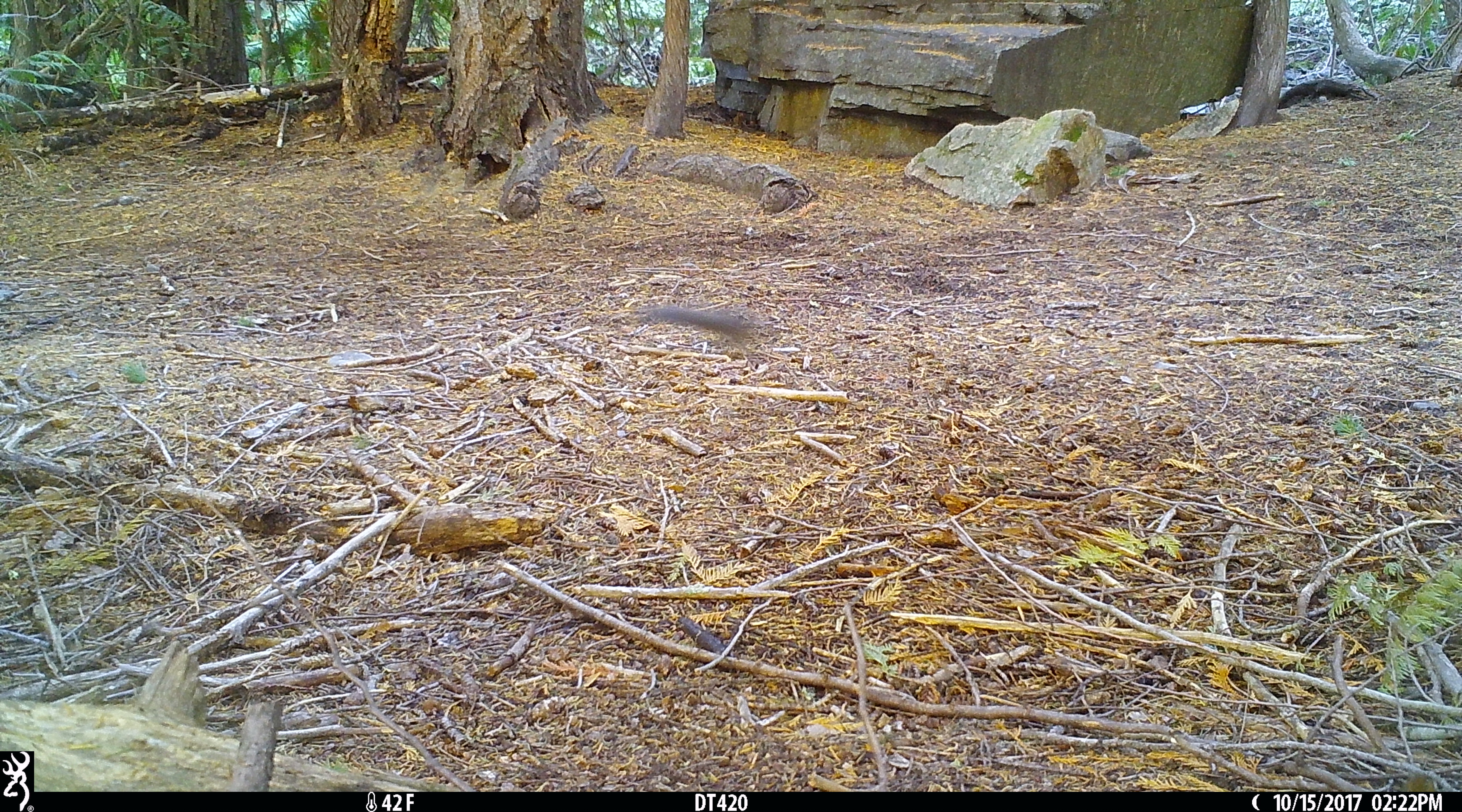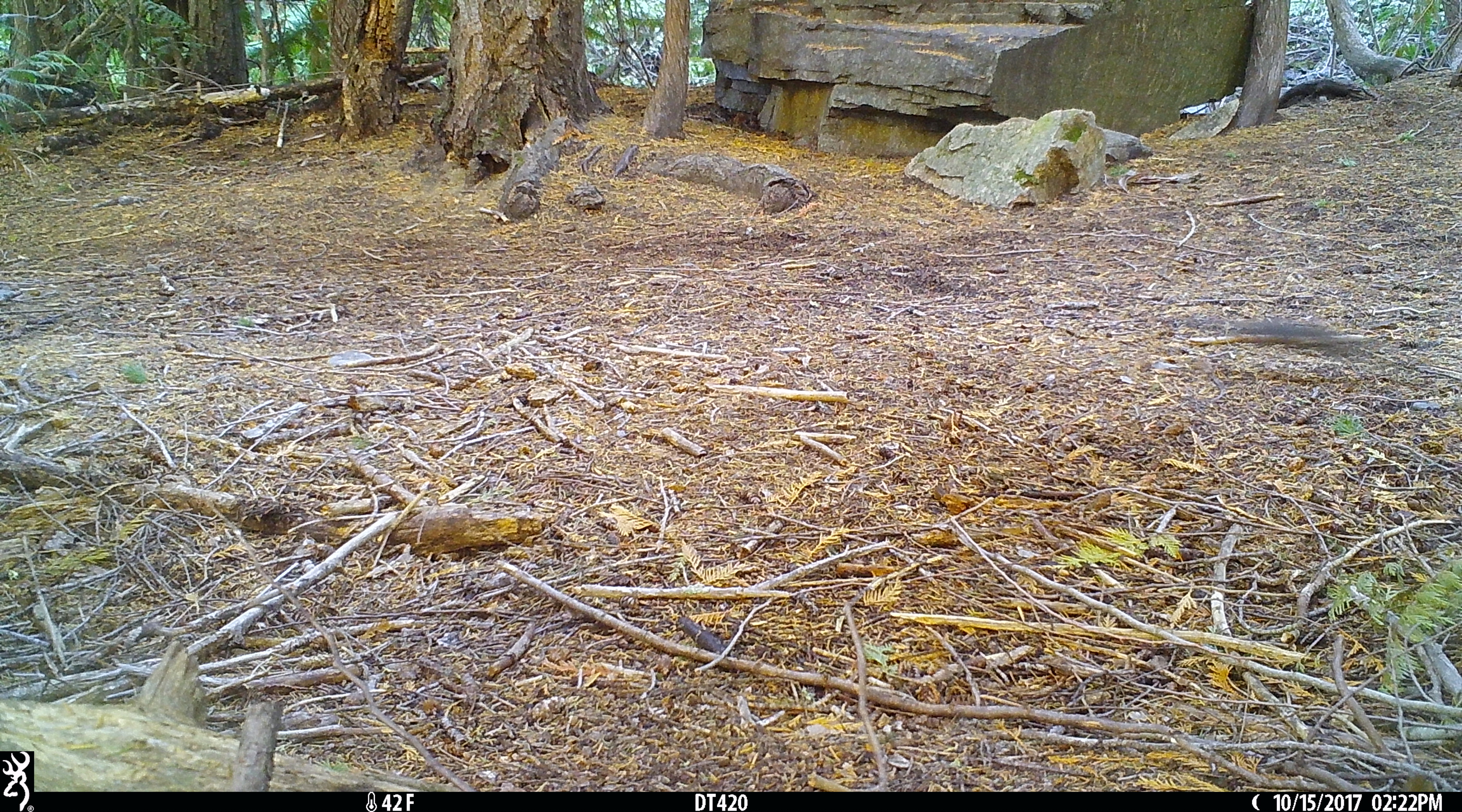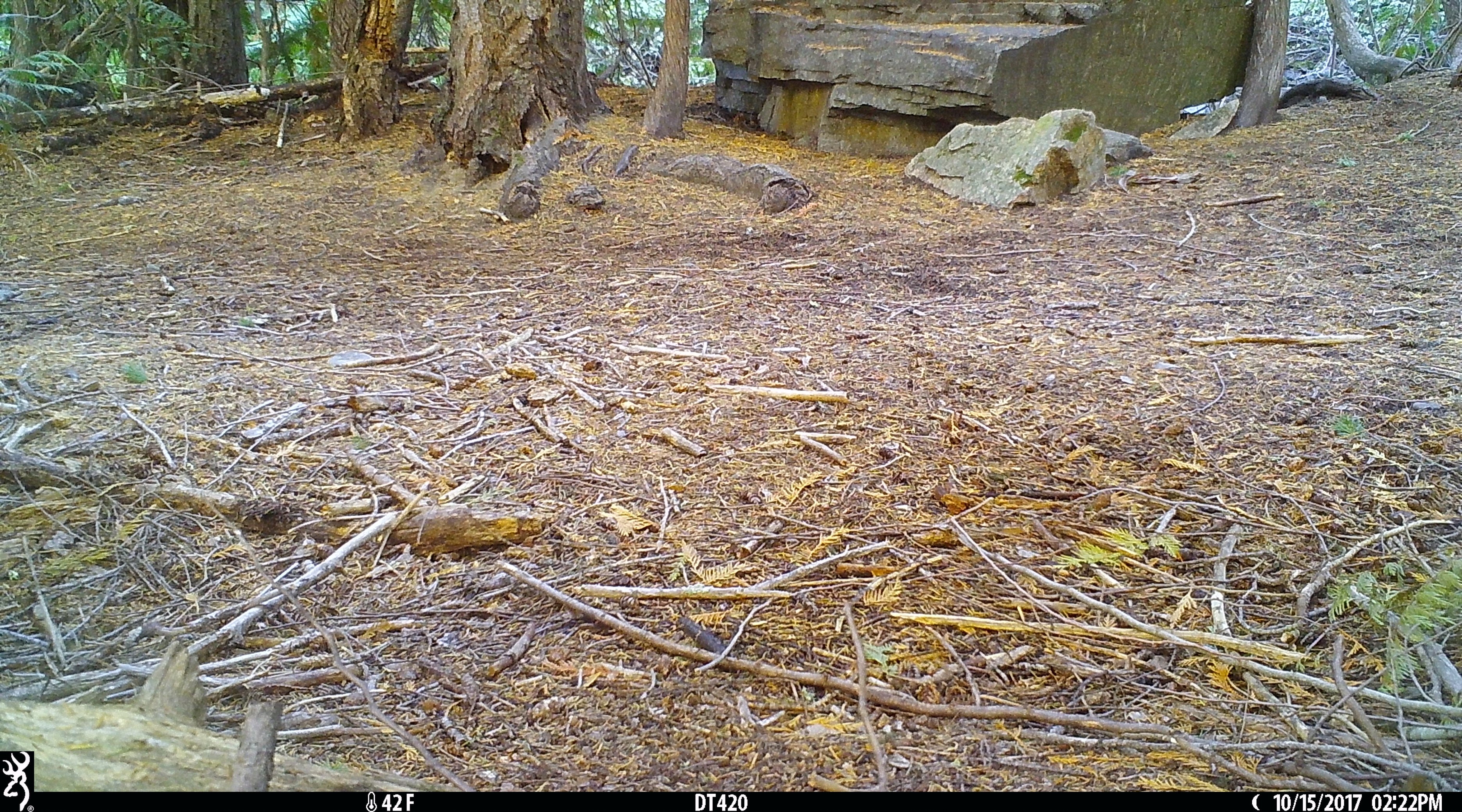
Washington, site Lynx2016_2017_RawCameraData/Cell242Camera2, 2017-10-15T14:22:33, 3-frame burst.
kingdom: Animalia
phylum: Chordata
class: Mammalia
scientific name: Mammalia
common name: small mammal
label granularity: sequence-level